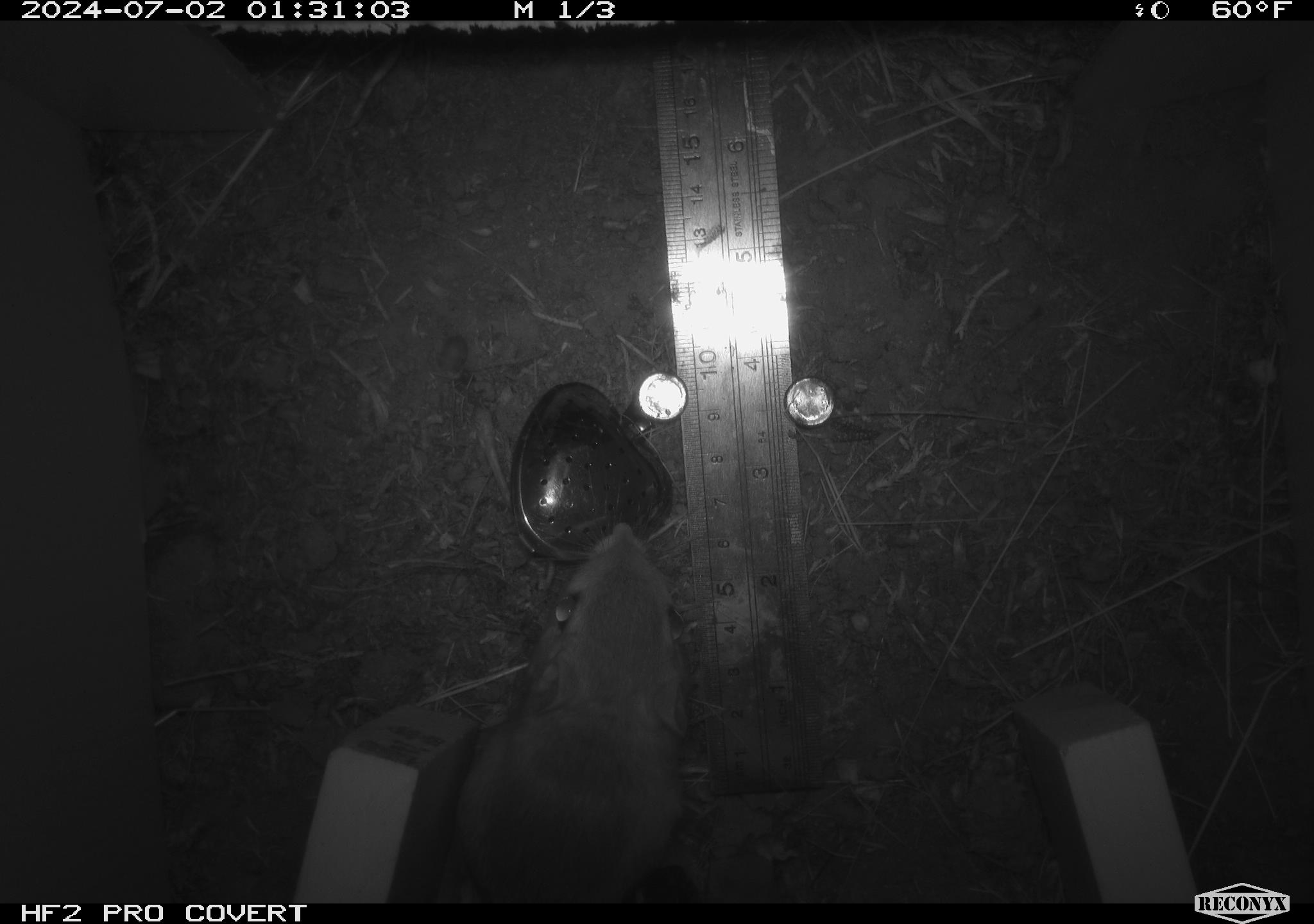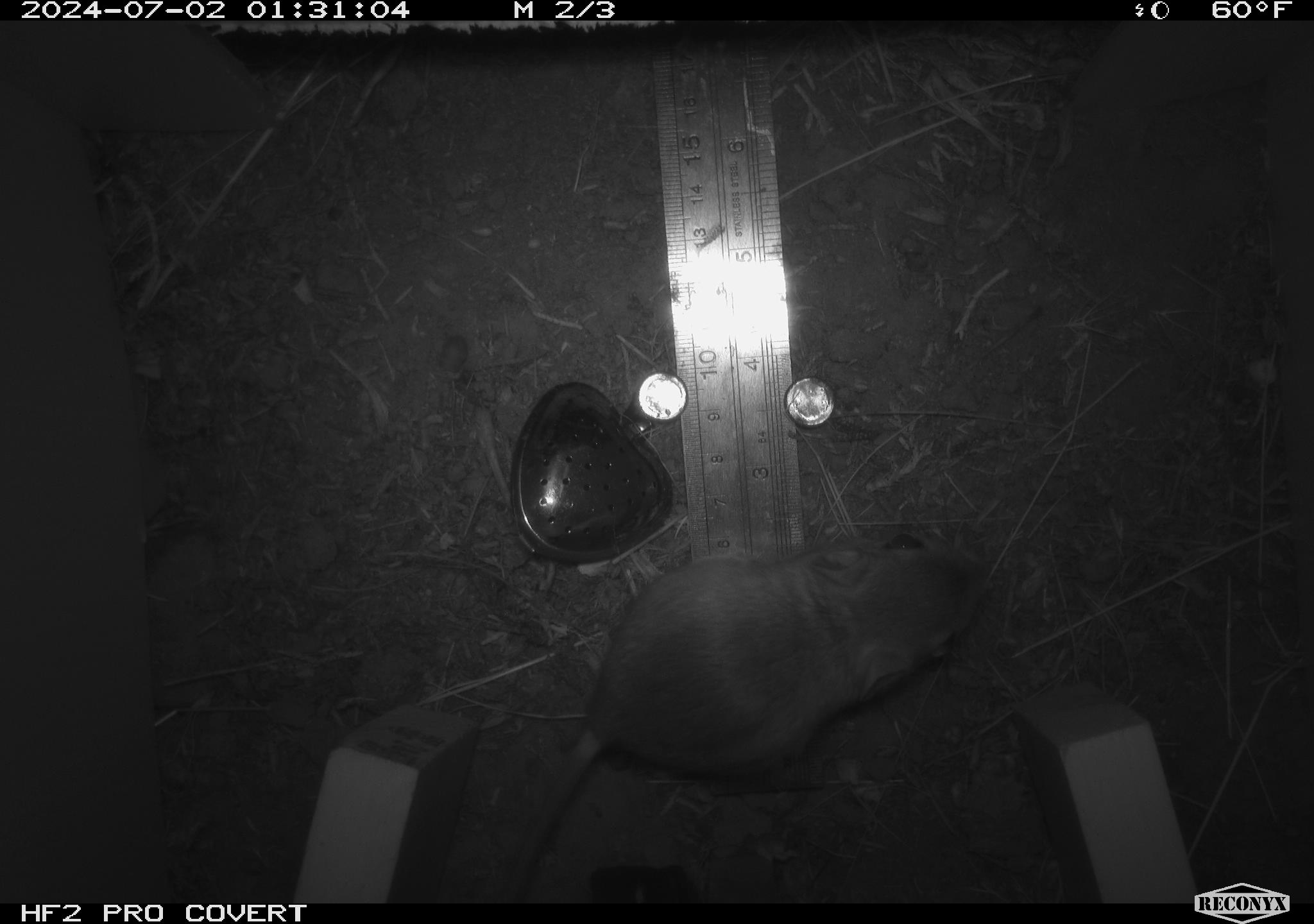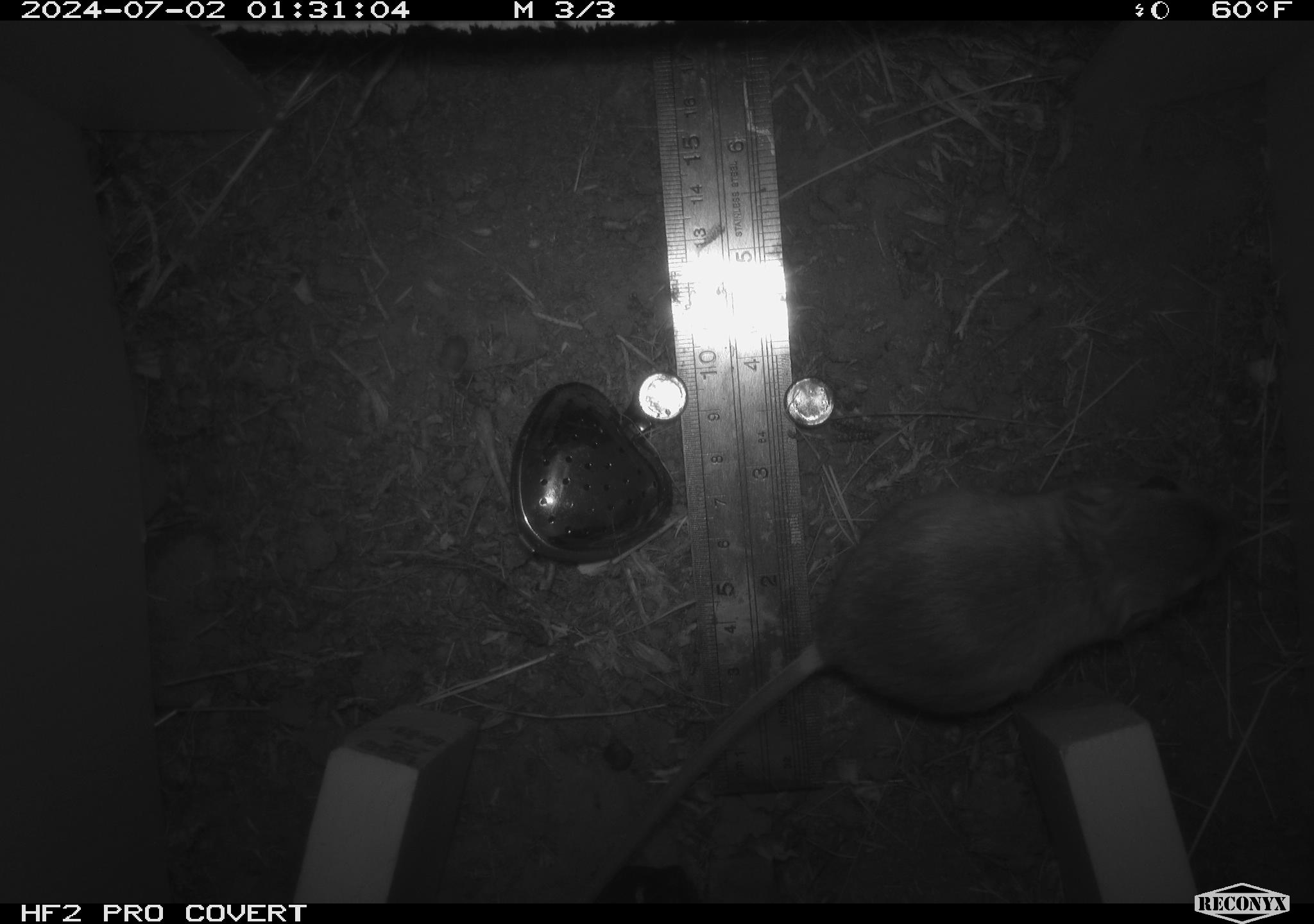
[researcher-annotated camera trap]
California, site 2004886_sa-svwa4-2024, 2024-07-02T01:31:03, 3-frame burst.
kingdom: Animalia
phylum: Chordata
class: Mammalia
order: Rodentia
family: Heteromyidae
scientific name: Heteromyidae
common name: kangaroo rats and pocket mice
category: heteromyidae family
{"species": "heteromyidae family (kangaroo rats and pocket mice) (Heteromyidae)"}